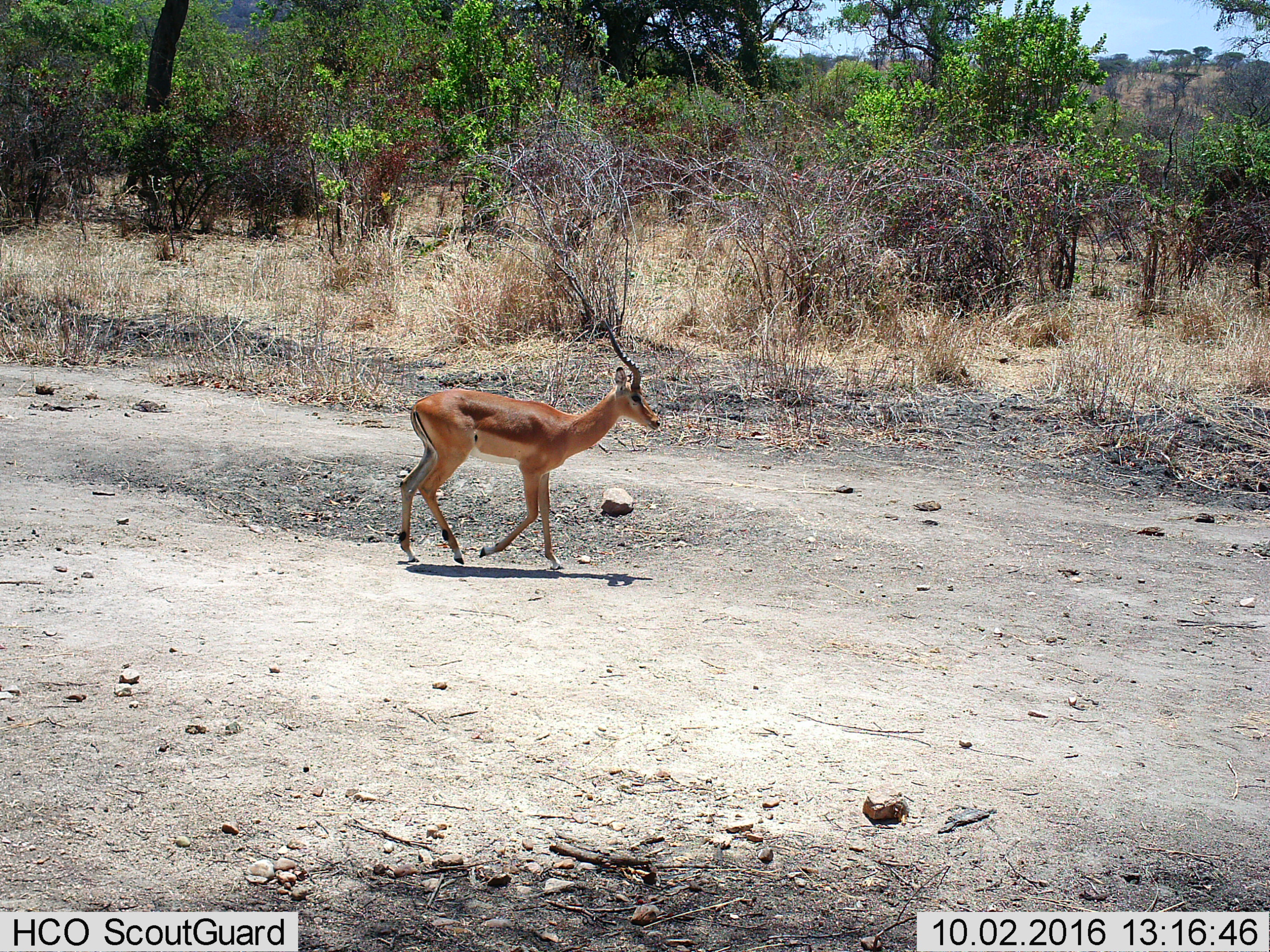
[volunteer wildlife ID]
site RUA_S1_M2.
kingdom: Animalia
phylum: Chordata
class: Mammalia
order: Artiodactyla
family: Bovidae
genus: Aepyceros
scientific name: Aepyceros melampus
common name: impala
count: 1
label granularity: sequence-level